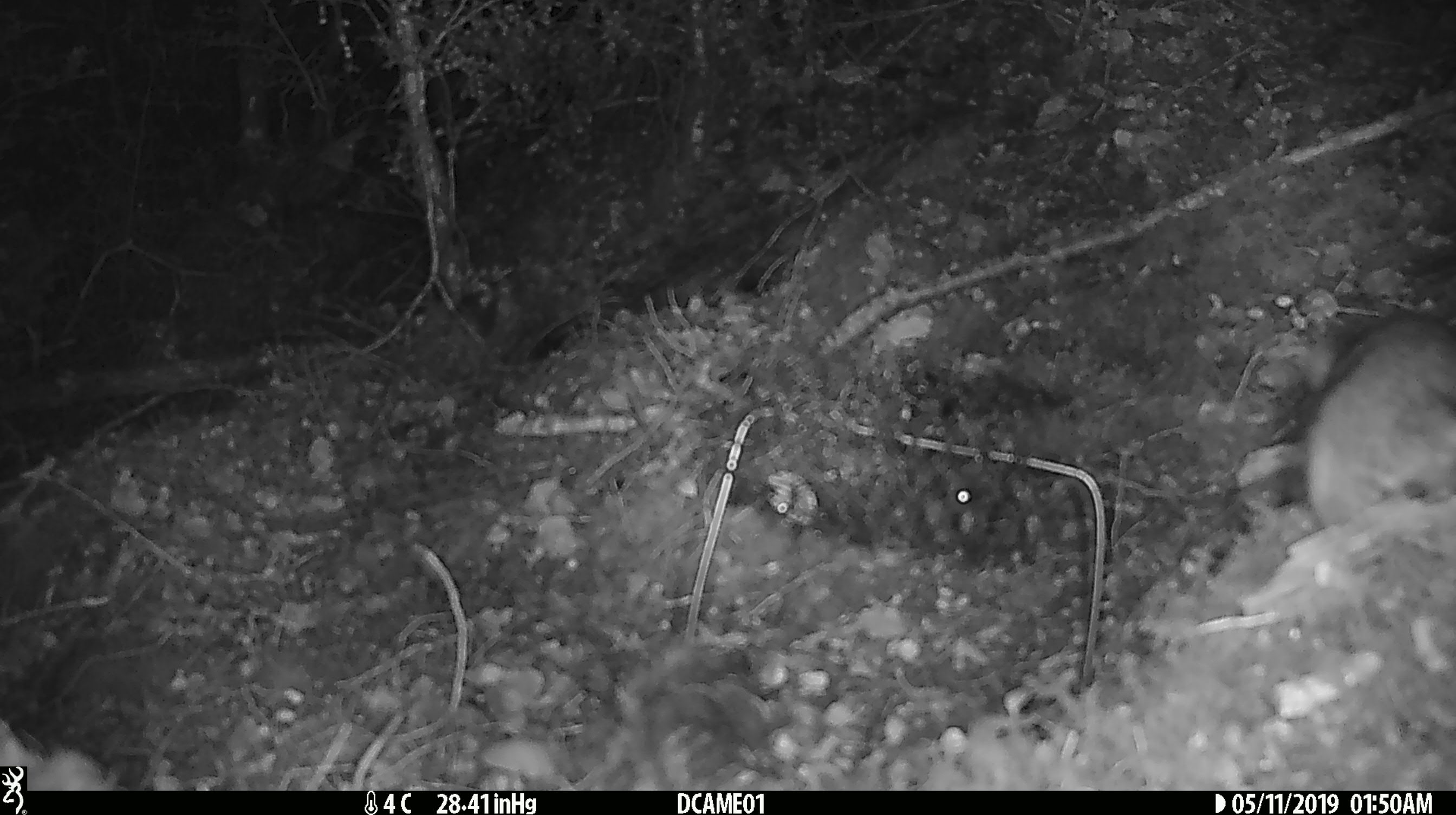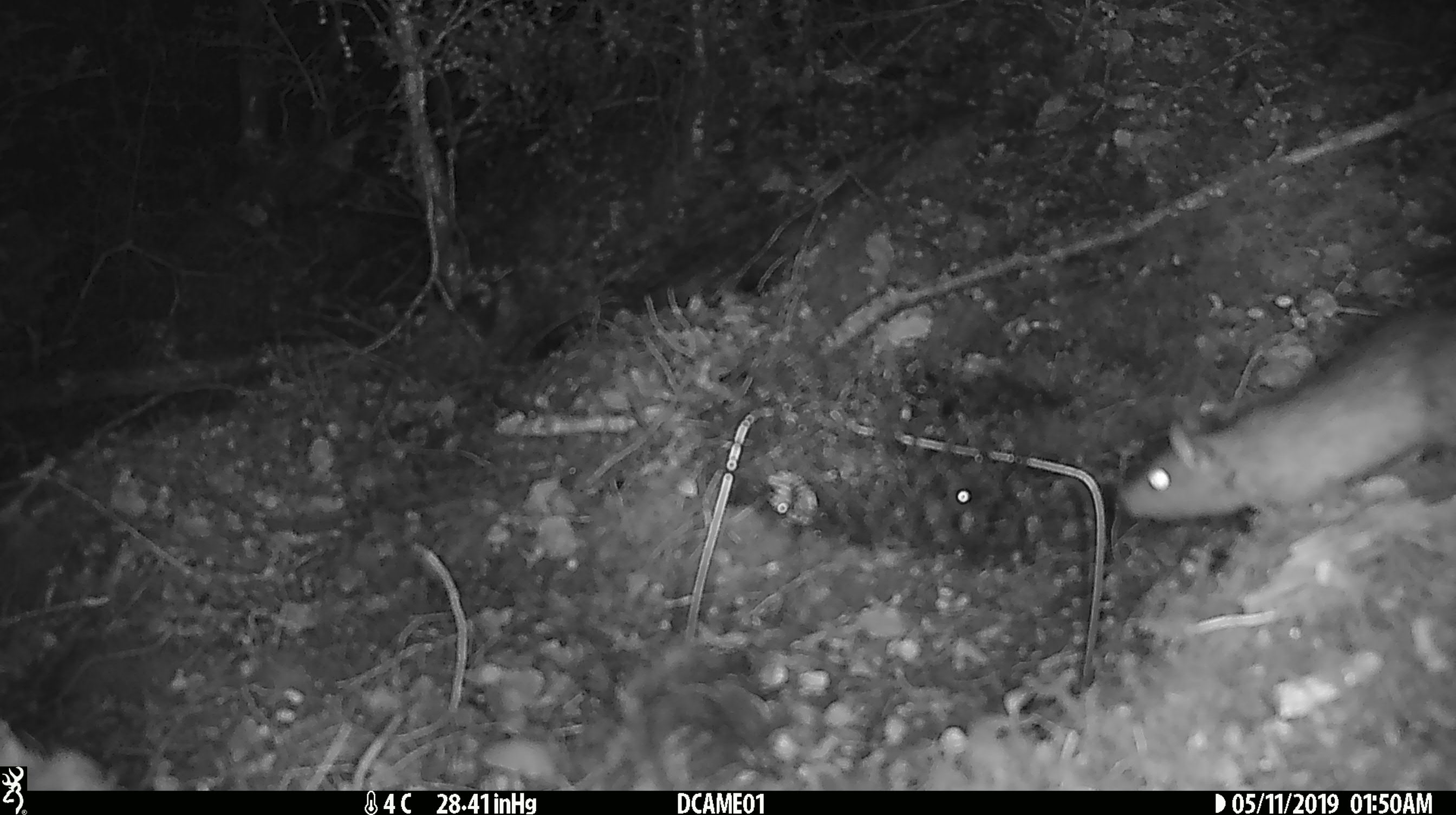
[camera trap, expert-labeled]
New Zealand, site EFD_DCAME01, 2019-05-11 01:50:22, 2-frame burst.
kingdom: Animalia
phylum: Chordata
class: Mammalia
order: Rodentia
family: Muridae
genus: Rattus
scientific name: Rattus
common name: rat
Rat (Rattus).